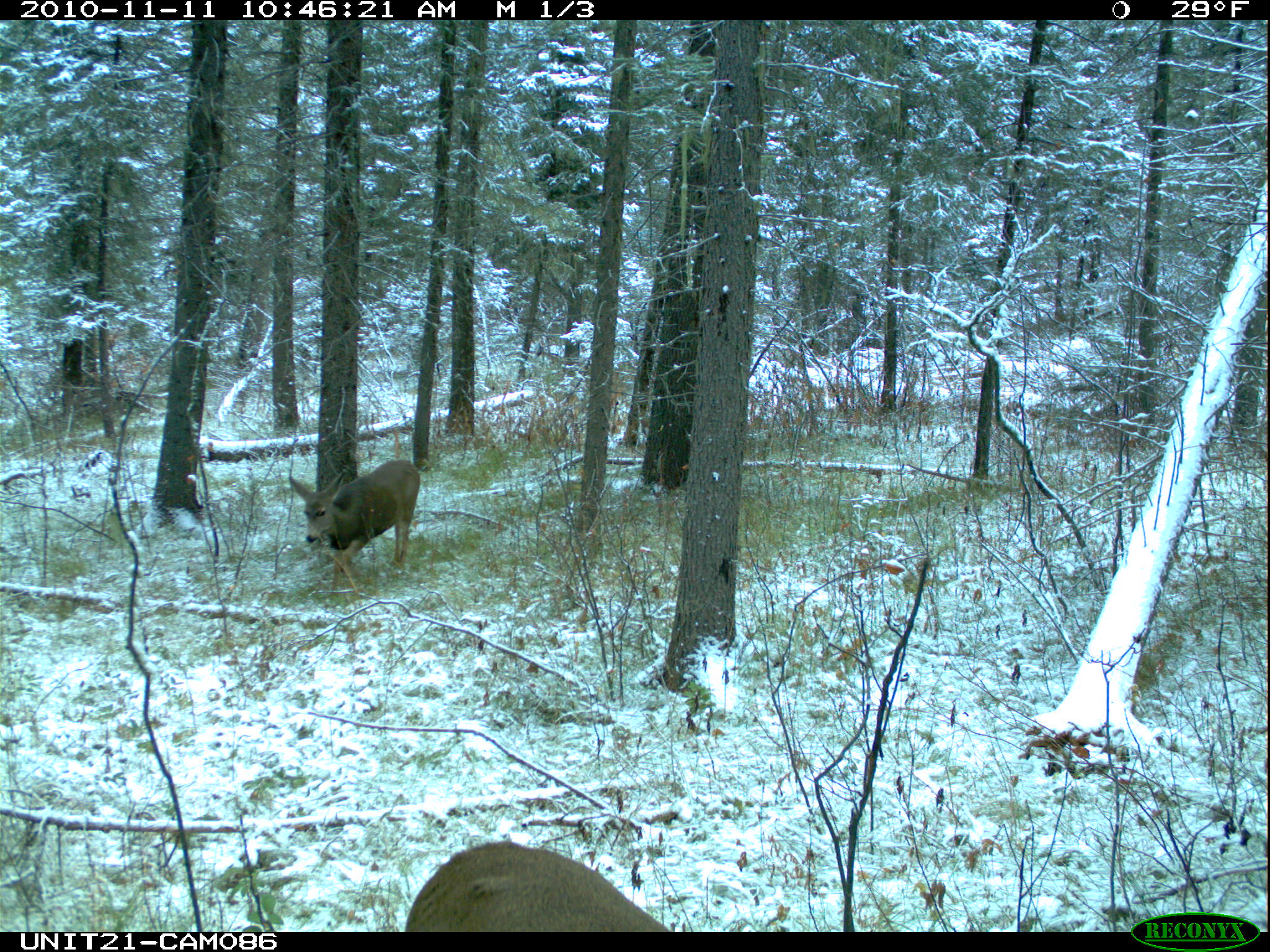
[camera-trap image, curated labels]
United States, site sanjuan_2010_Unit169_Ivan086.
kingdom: Animalia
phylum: Chordata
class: Mammalia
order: Artiodactyla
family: Cervidae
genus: Odocoileus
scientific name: Odocoileus hemionus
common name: mule deer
Odocoileus hemionus (mule deer).